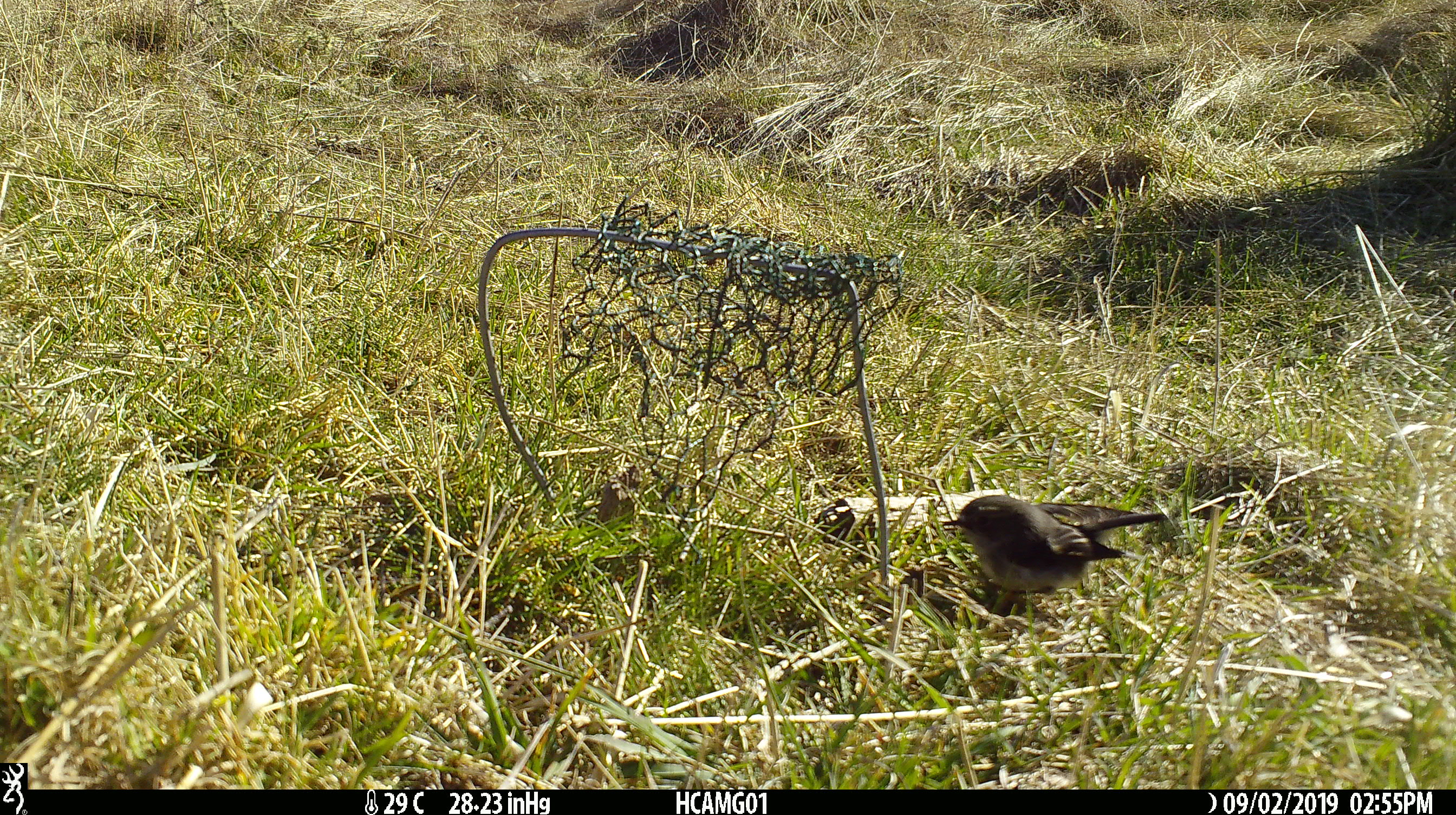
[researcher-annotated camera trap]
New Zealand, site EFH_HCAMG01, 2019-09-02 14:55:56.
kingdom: Animalia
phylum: Chordata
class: Aves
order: Passeriformes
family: Petroicidae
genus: Petroica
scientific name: Petroica macrocephala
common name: tomtit